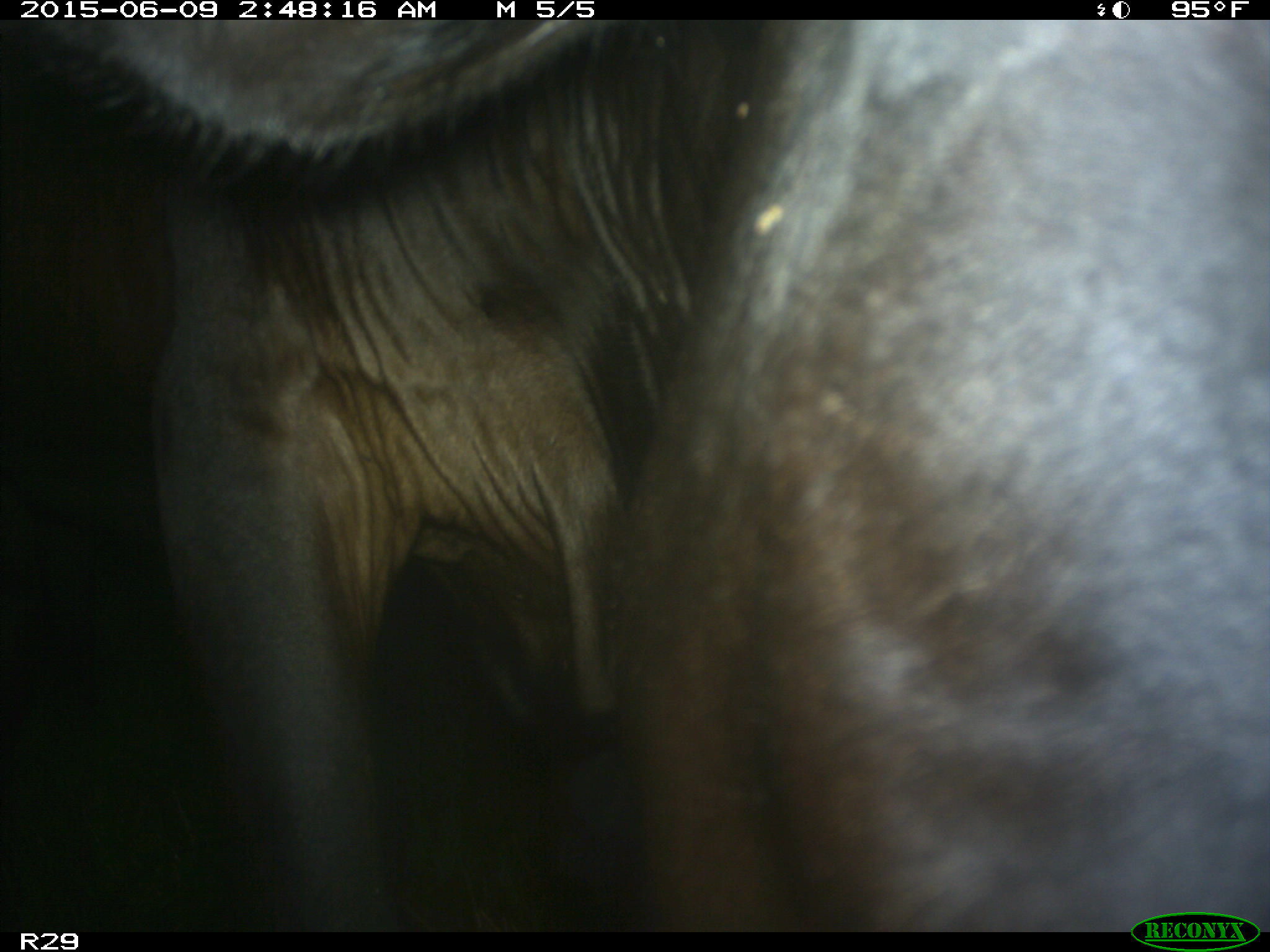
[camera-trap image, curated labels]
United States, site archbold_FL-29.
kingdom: Animalia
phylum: Chordata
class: Mammalia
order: Artiodactyla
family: Bovidae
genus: Bos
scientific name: Bos taurus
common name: domestic cow